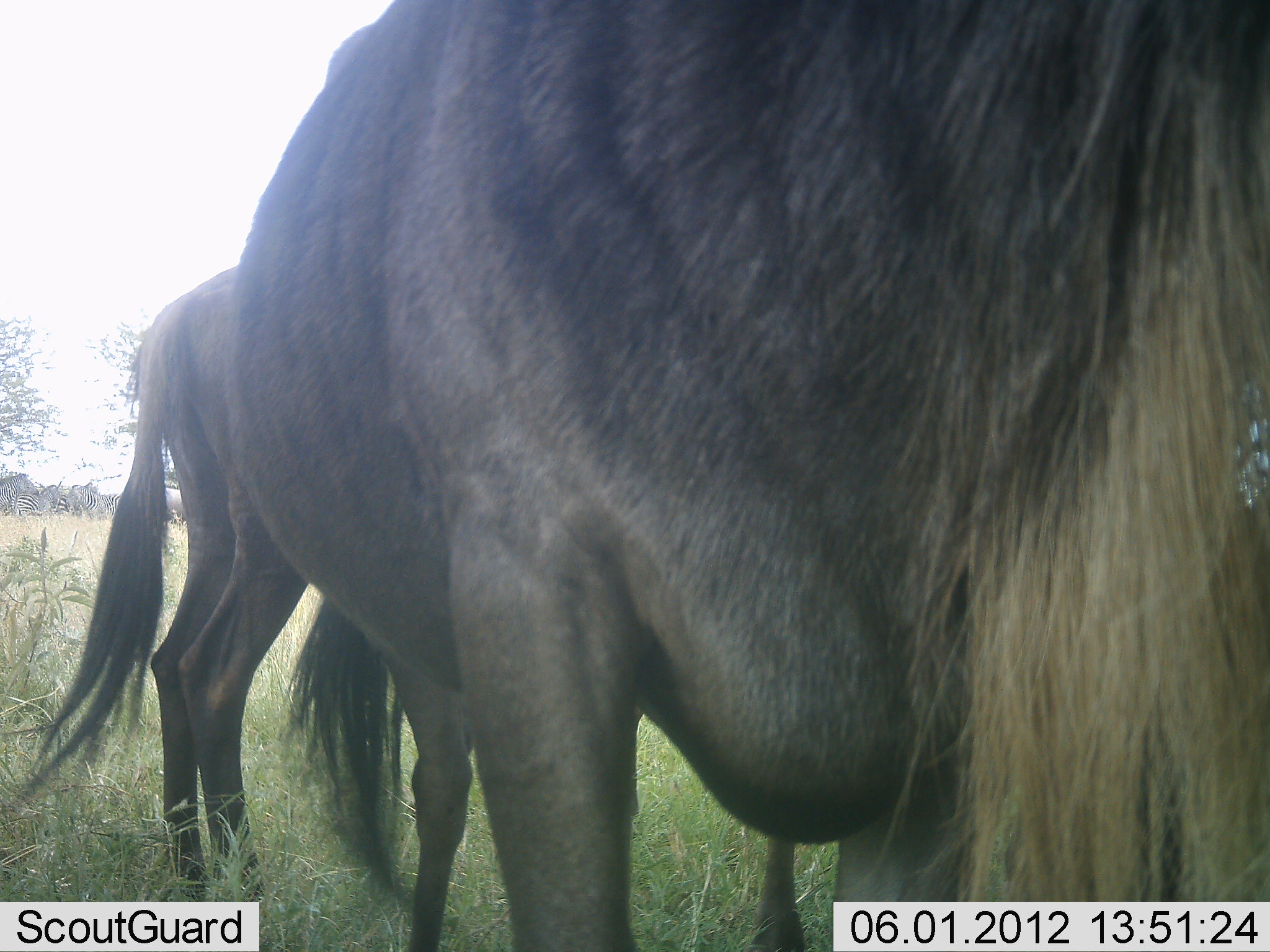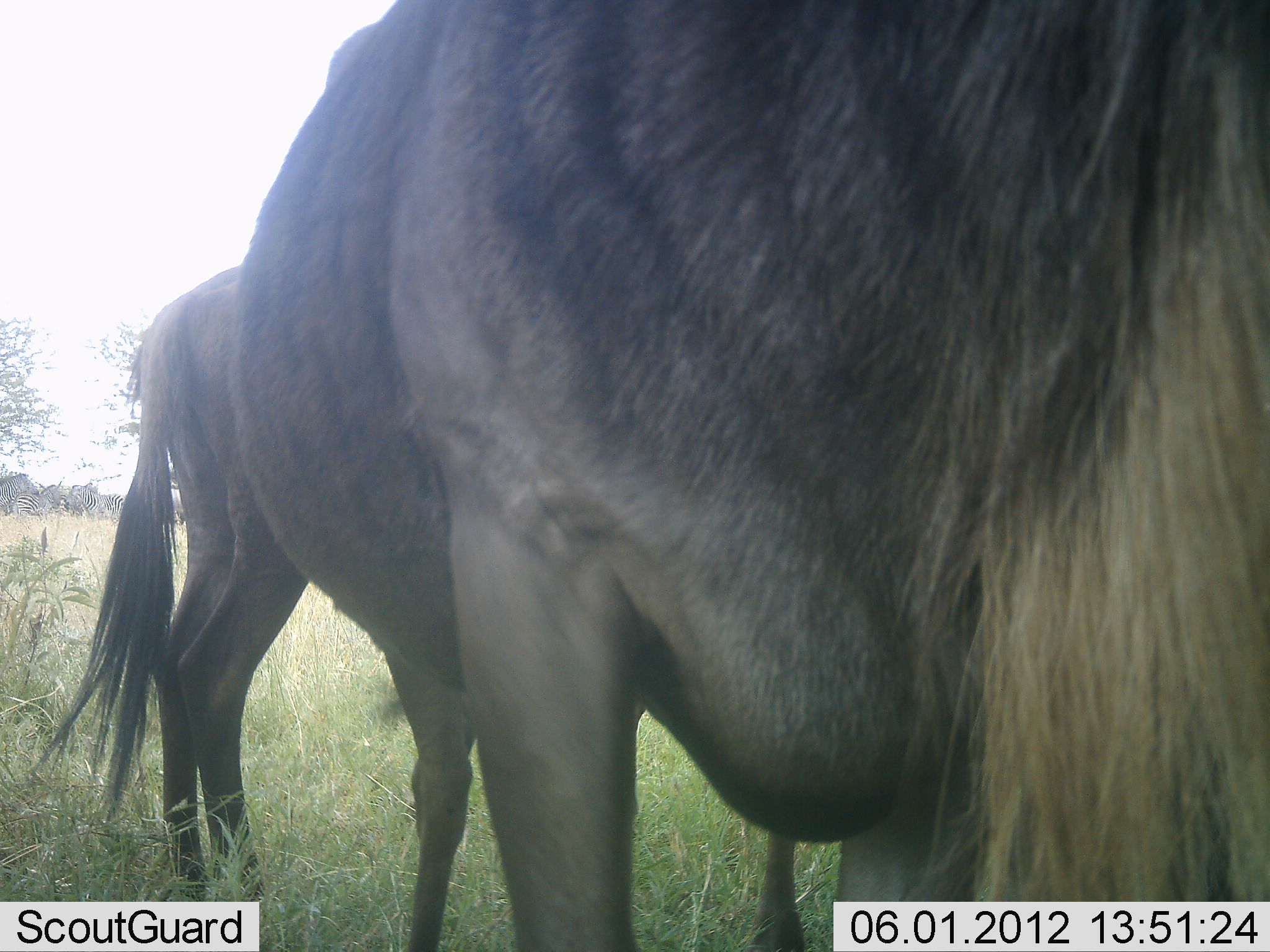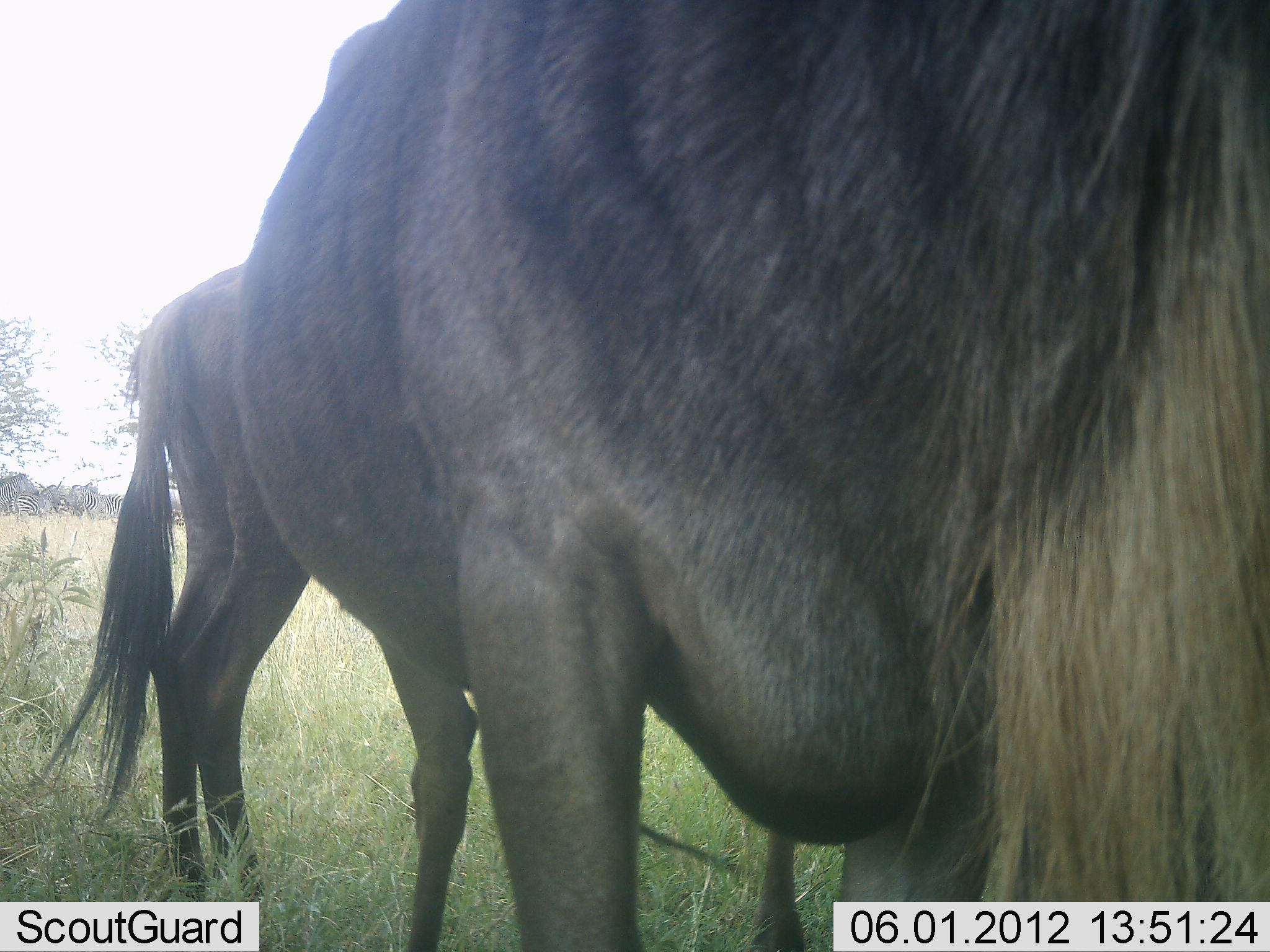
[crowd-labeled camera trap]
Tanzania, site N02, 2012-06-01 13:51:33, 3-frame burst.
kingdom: Animalia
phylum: Chordata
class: Mammalia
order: Artiodactyla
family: Bovidae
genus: Connochaetes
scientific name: Connochaetes taurinus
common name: blue wildebeest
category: wildebeest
Wildebeest (blue wildebeest) (Connochaetes taurinus), count 2. Behavior (volunteer vote fractions): standing 100%, resting 0%, moving 0%, interacting 0%. Young present (vote fraction): 0%. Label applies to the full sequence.